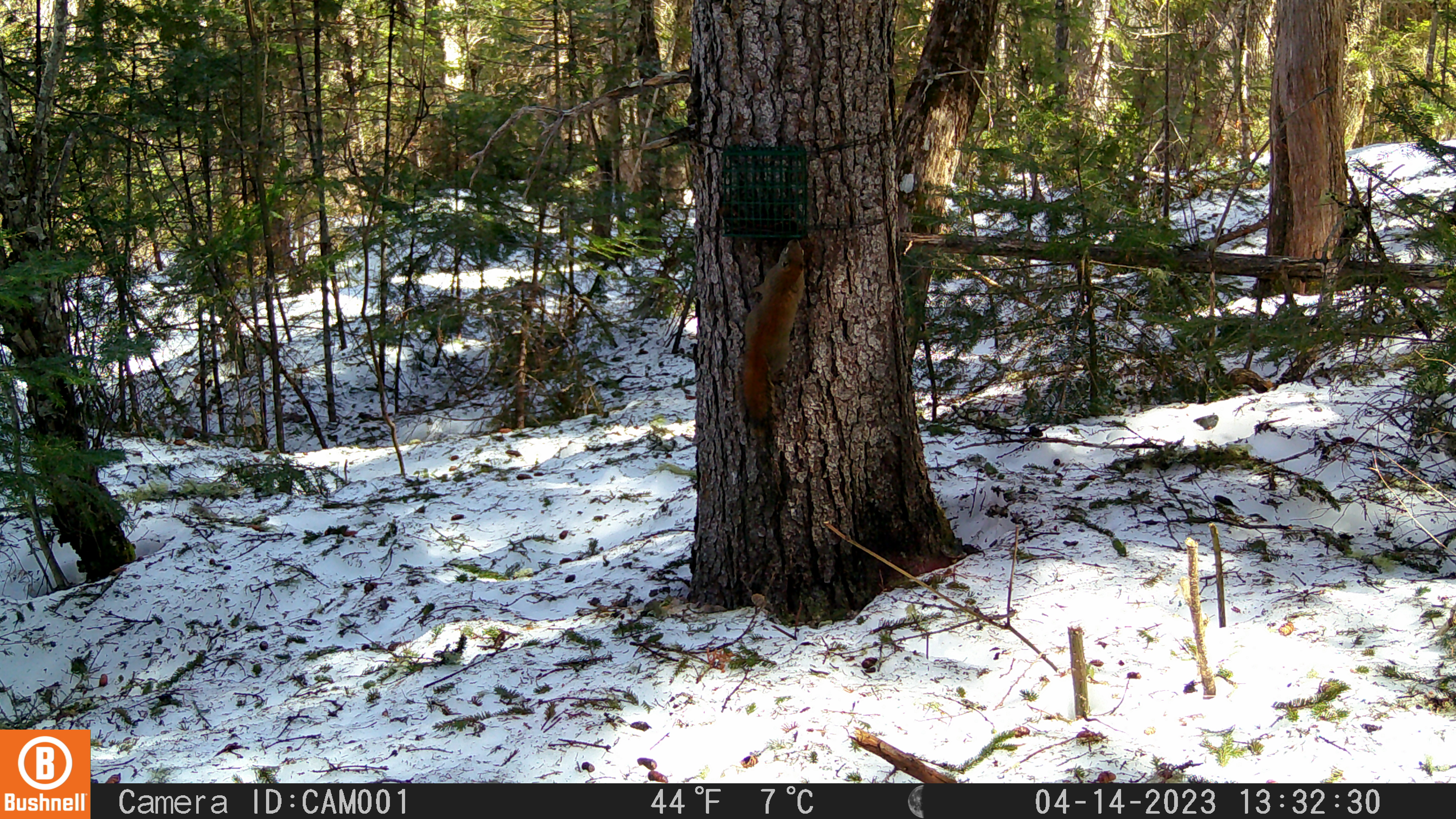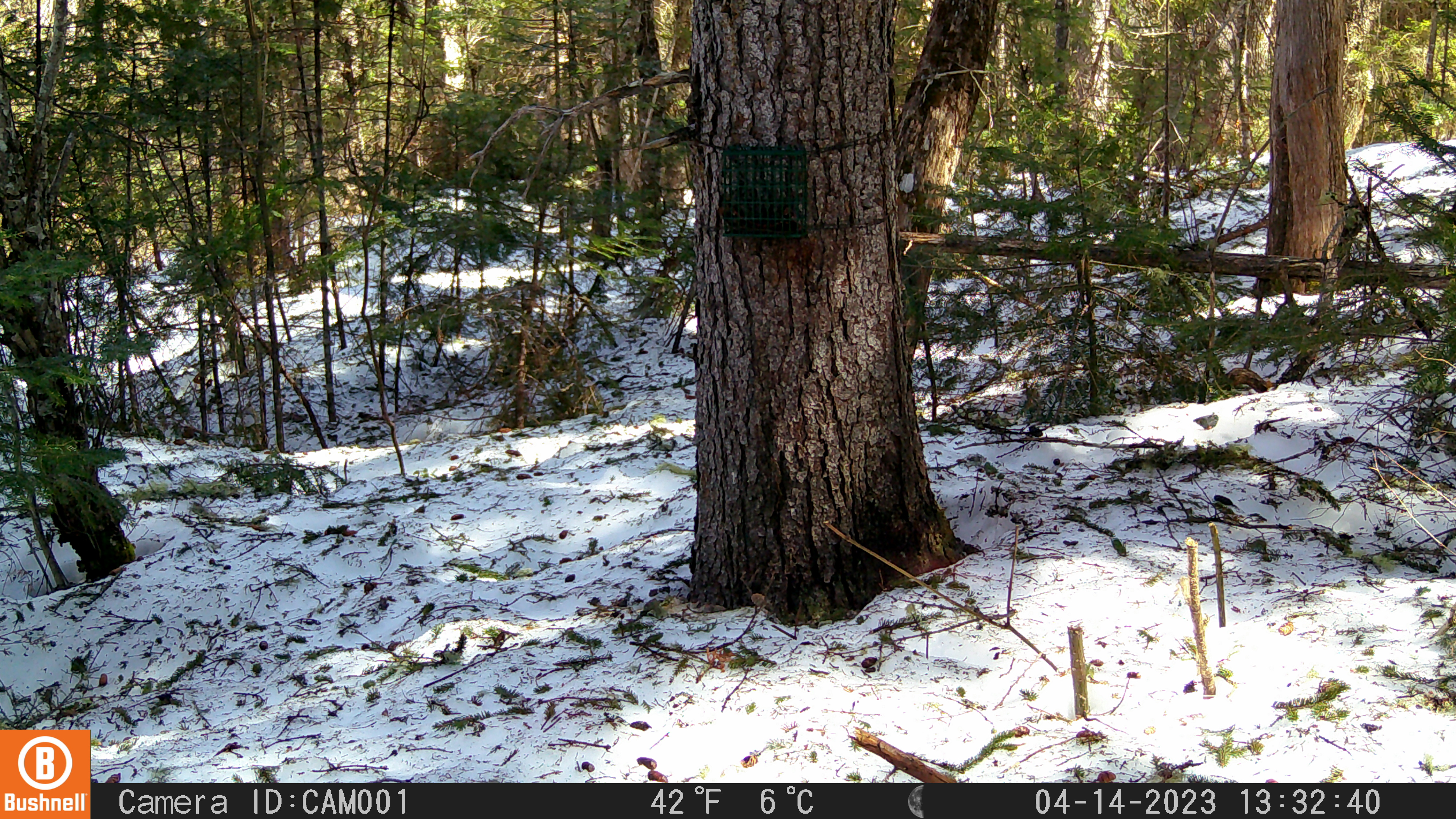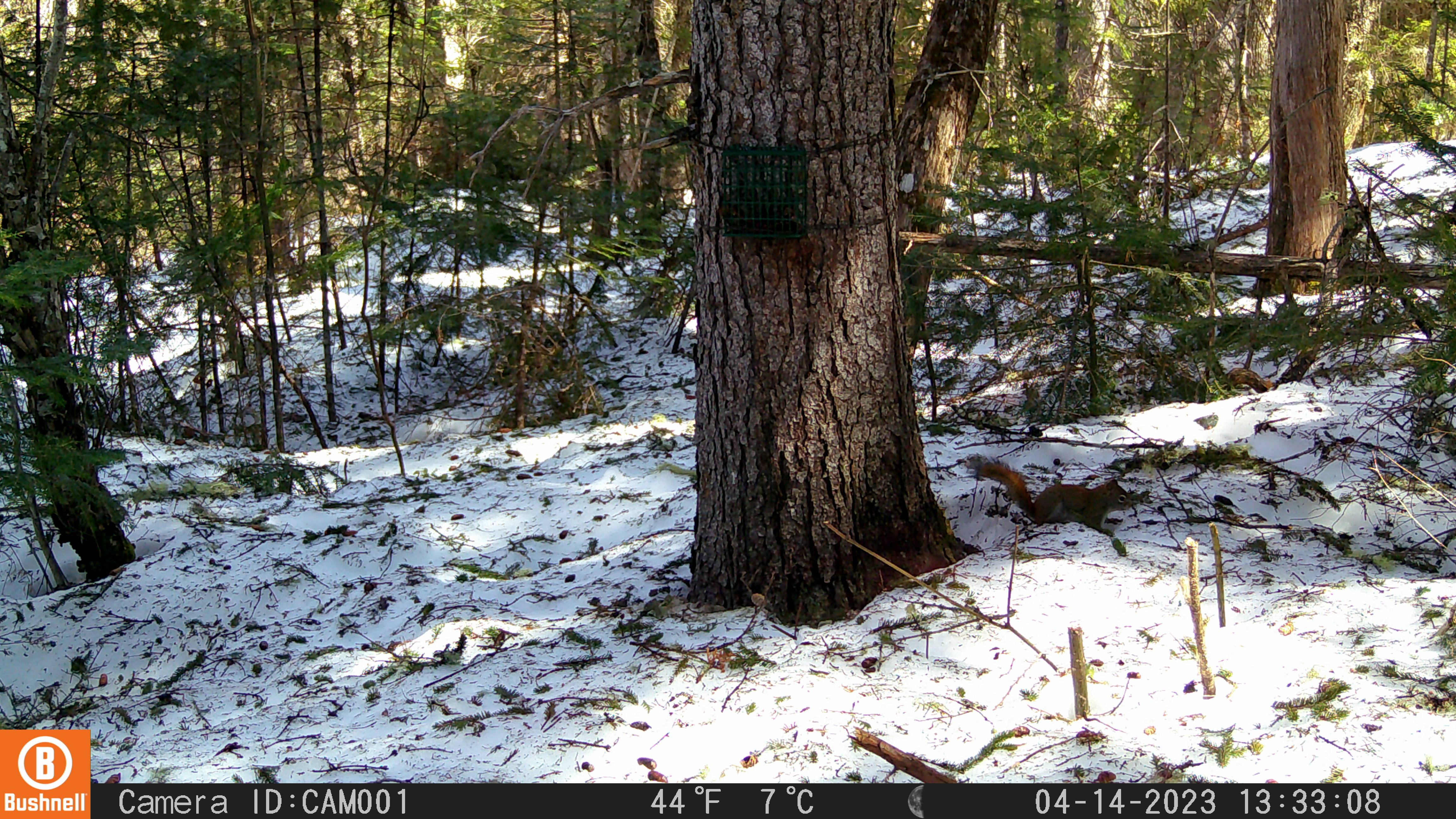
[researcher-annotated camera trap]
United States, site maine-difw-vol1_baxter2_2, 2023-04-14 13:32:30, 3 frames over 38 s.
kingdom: Animalia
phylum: Chordata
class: Mammalia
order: Rodentia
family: Sciuridae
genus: Tamiasciurus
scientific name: Tamiasciurus hudsonicus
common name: red squirrel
Red squirrel (Tamiasciurus hudsonicus).